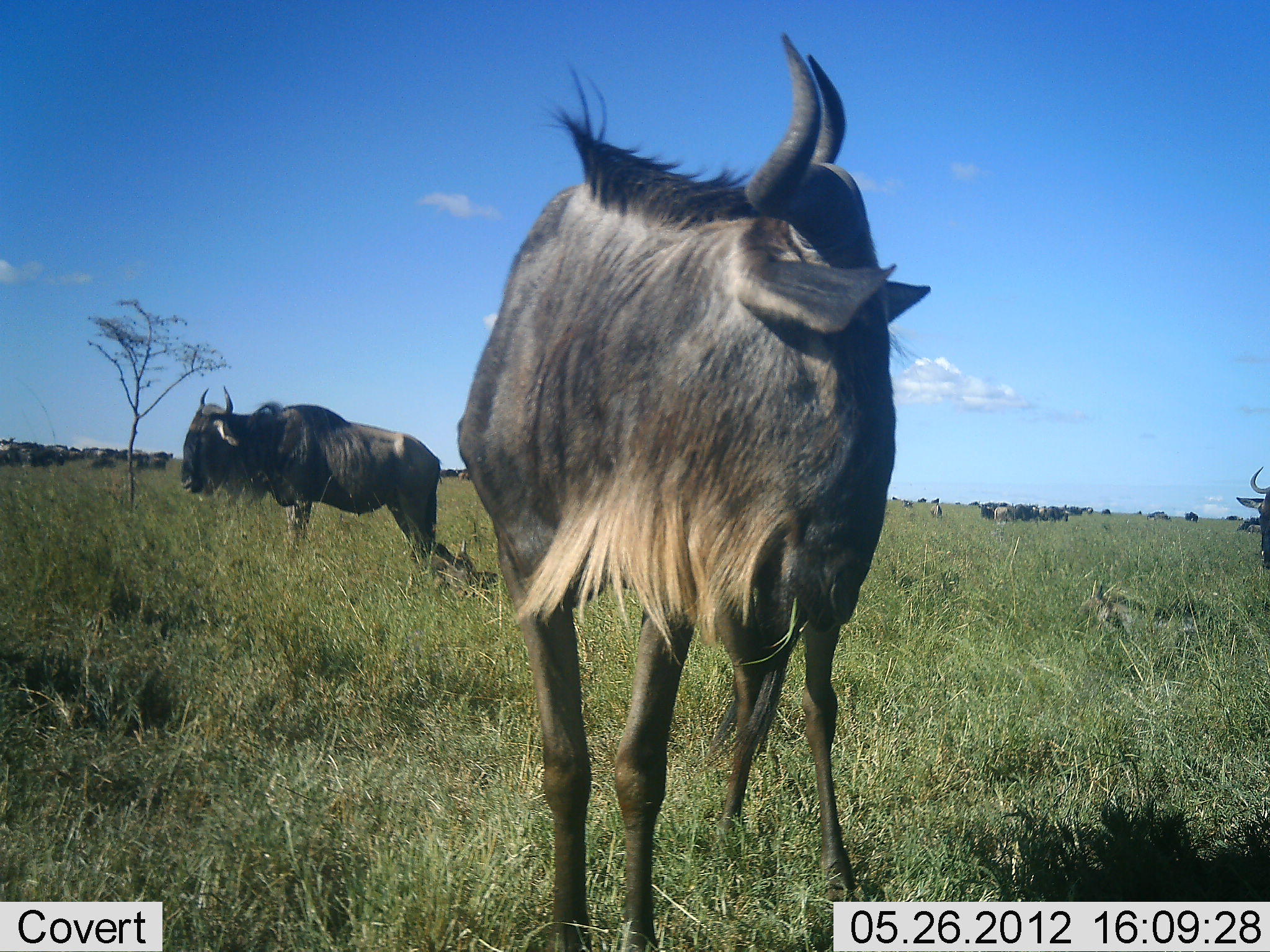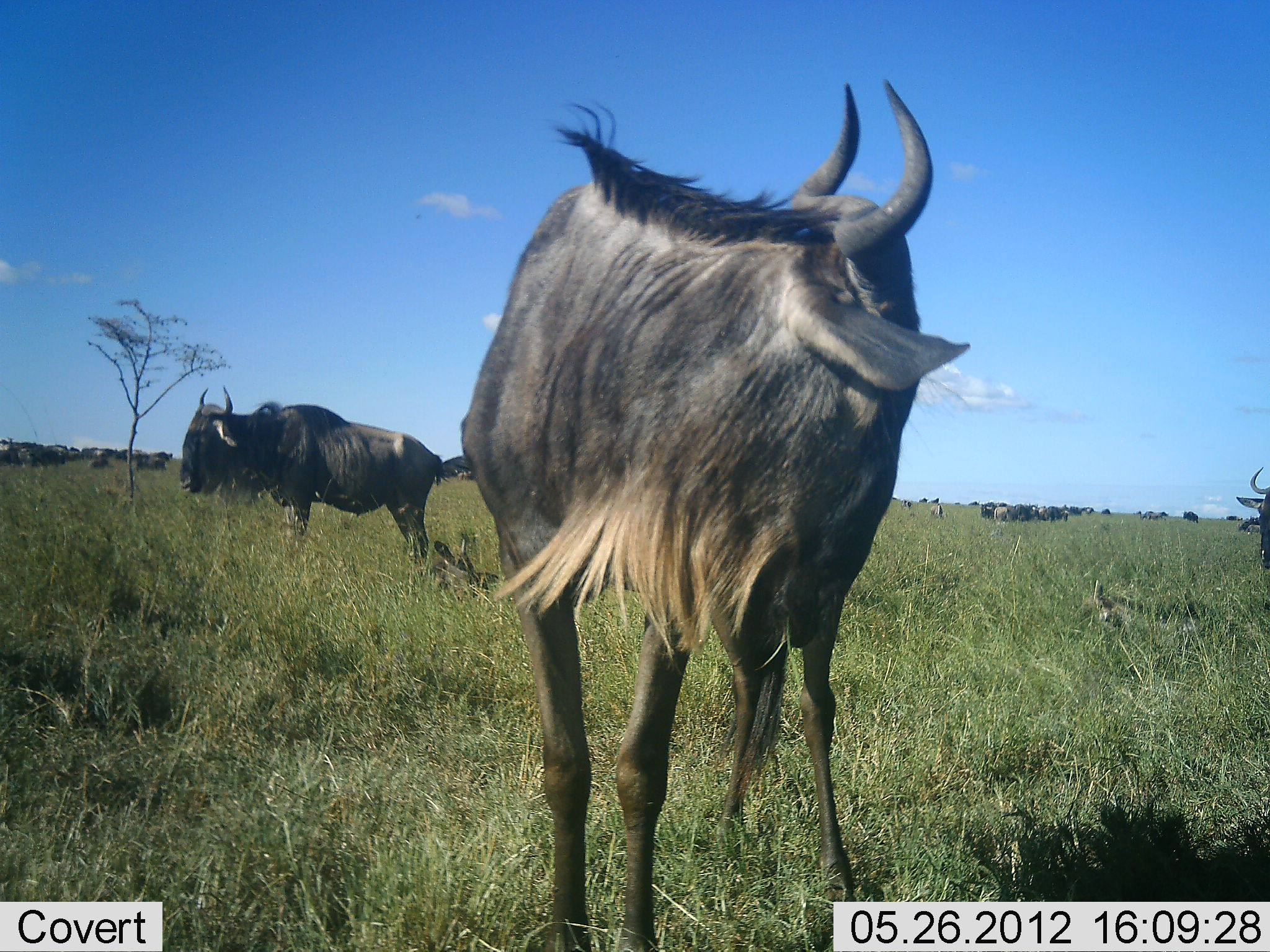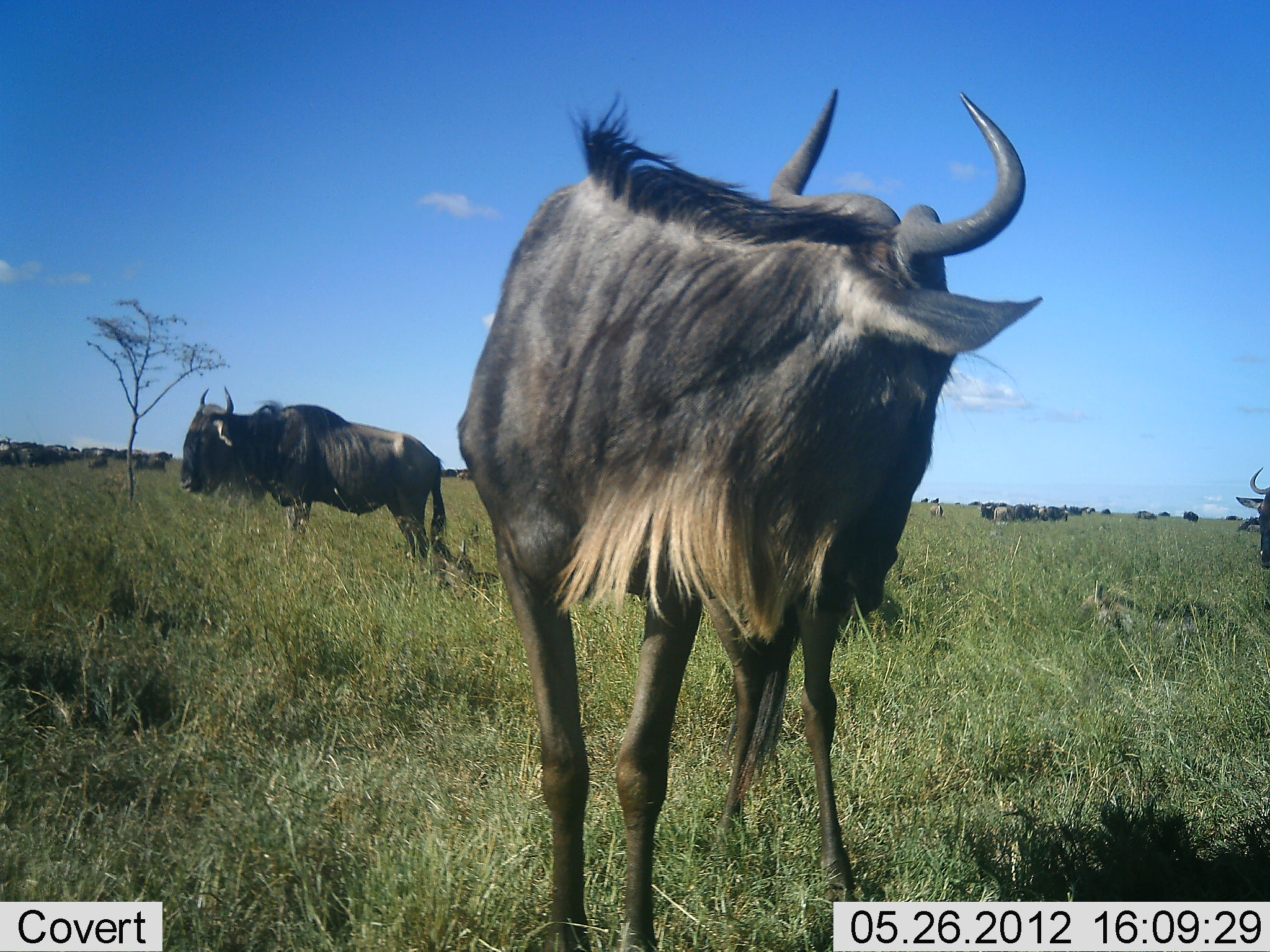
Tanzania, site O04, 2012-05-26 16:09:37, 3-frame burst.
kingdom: Animalia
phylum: Chordata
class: Mammalia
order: Artiodactyla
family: Bovidae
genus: Connochaetes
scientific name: Connochaetes taurinus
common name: blue wildebeest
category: wildebeest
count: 11-50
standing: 100%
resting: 20%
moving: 0%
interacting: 0%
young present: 0%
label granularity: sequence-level